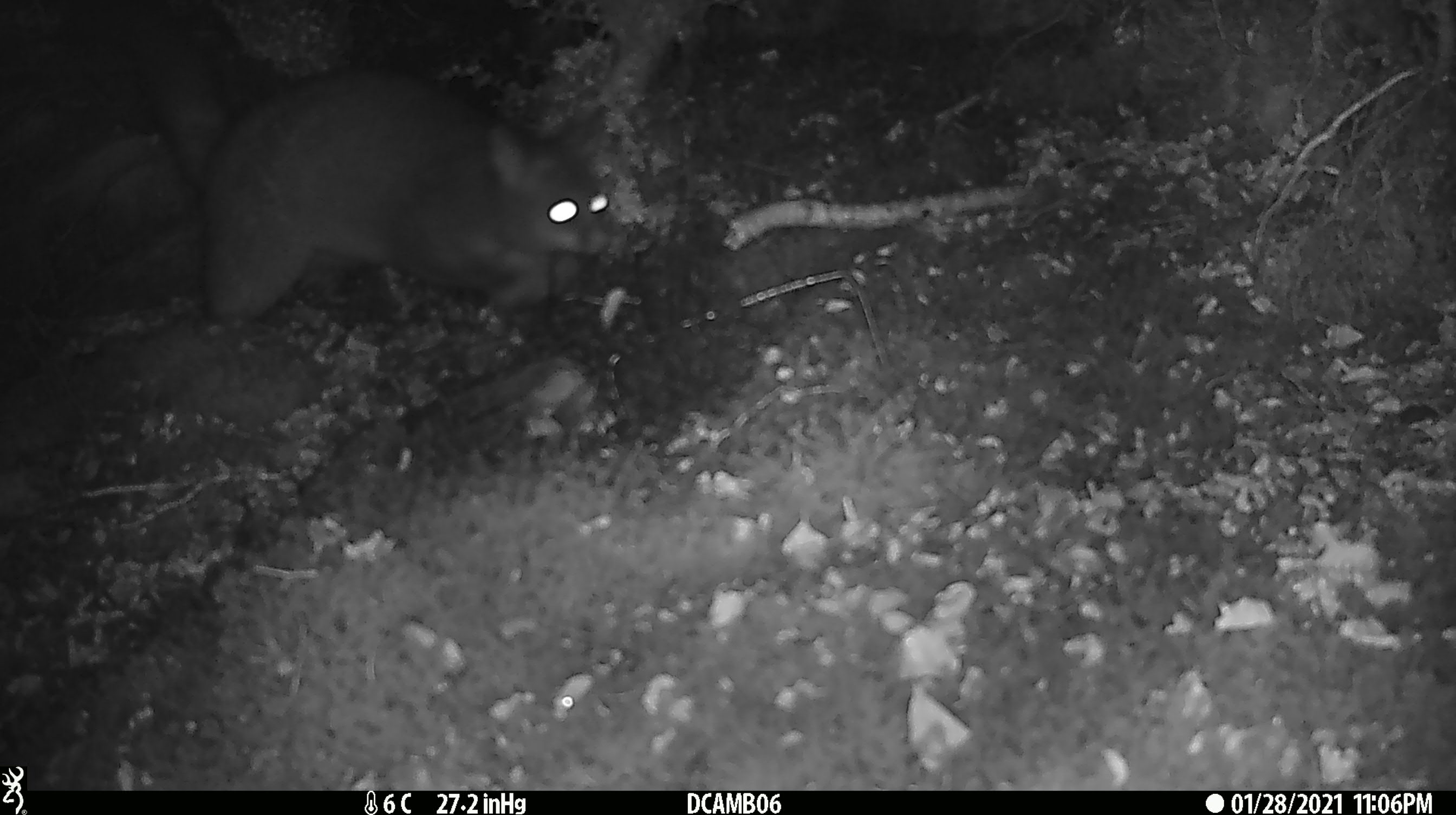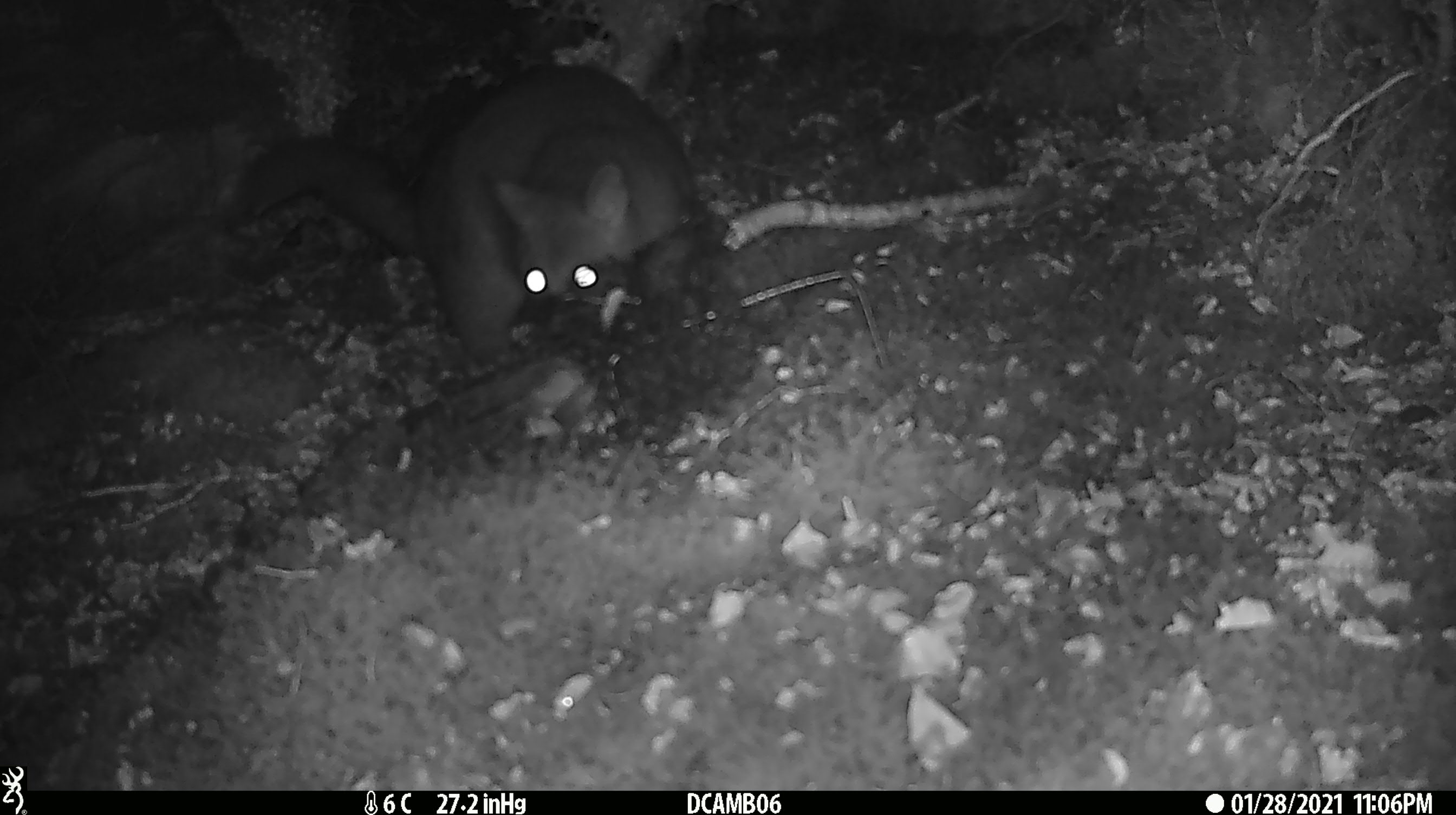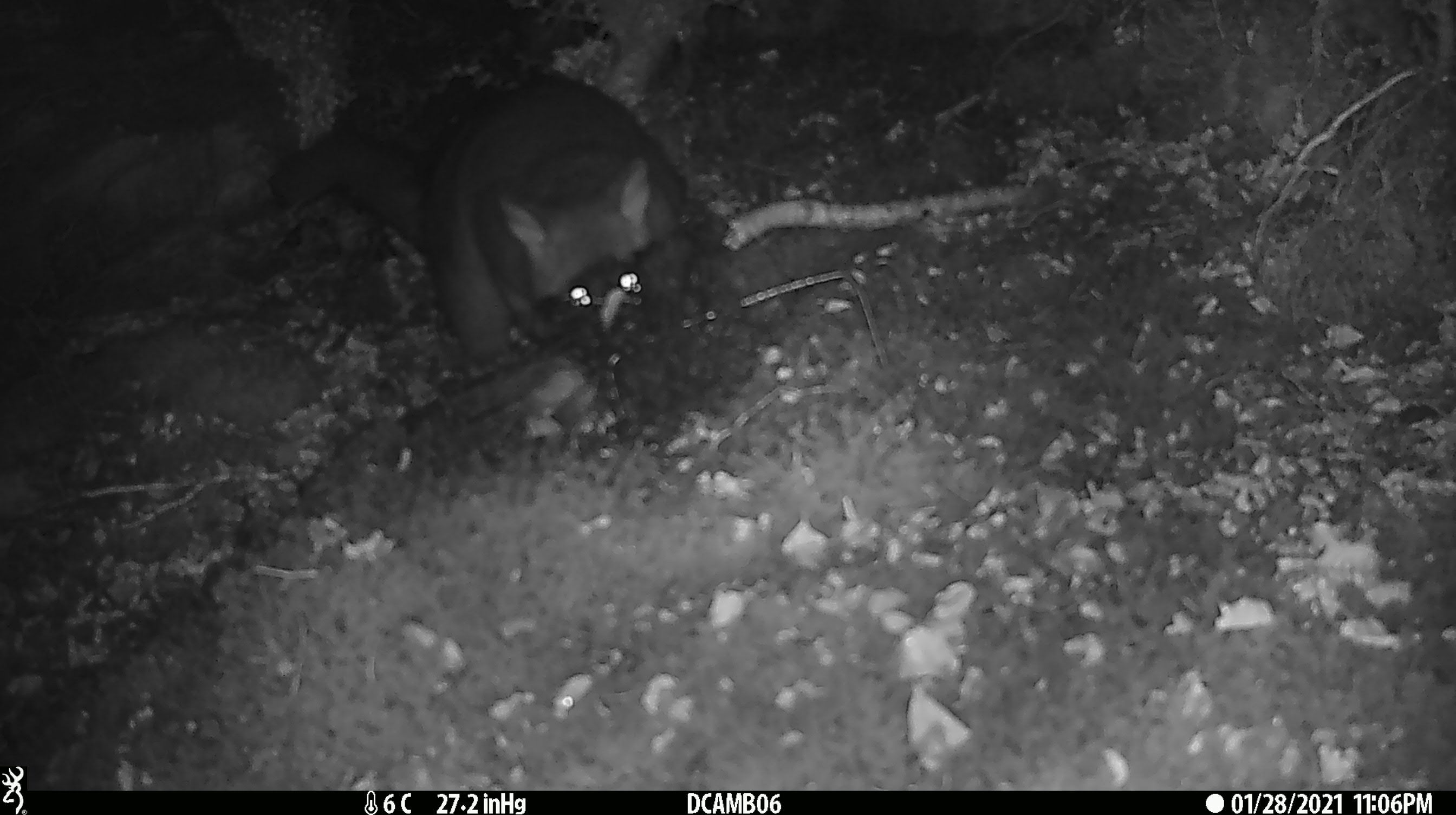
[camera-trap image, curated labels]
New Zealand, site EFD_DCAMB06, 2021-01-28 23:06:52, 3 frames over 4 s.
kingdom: Animalia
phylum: Chordata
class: Mammalia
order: Diprotodontia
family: Phalangeridae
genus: Trichosurus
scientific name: Trichosurus vulpecula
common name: common brushtail possum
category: possum